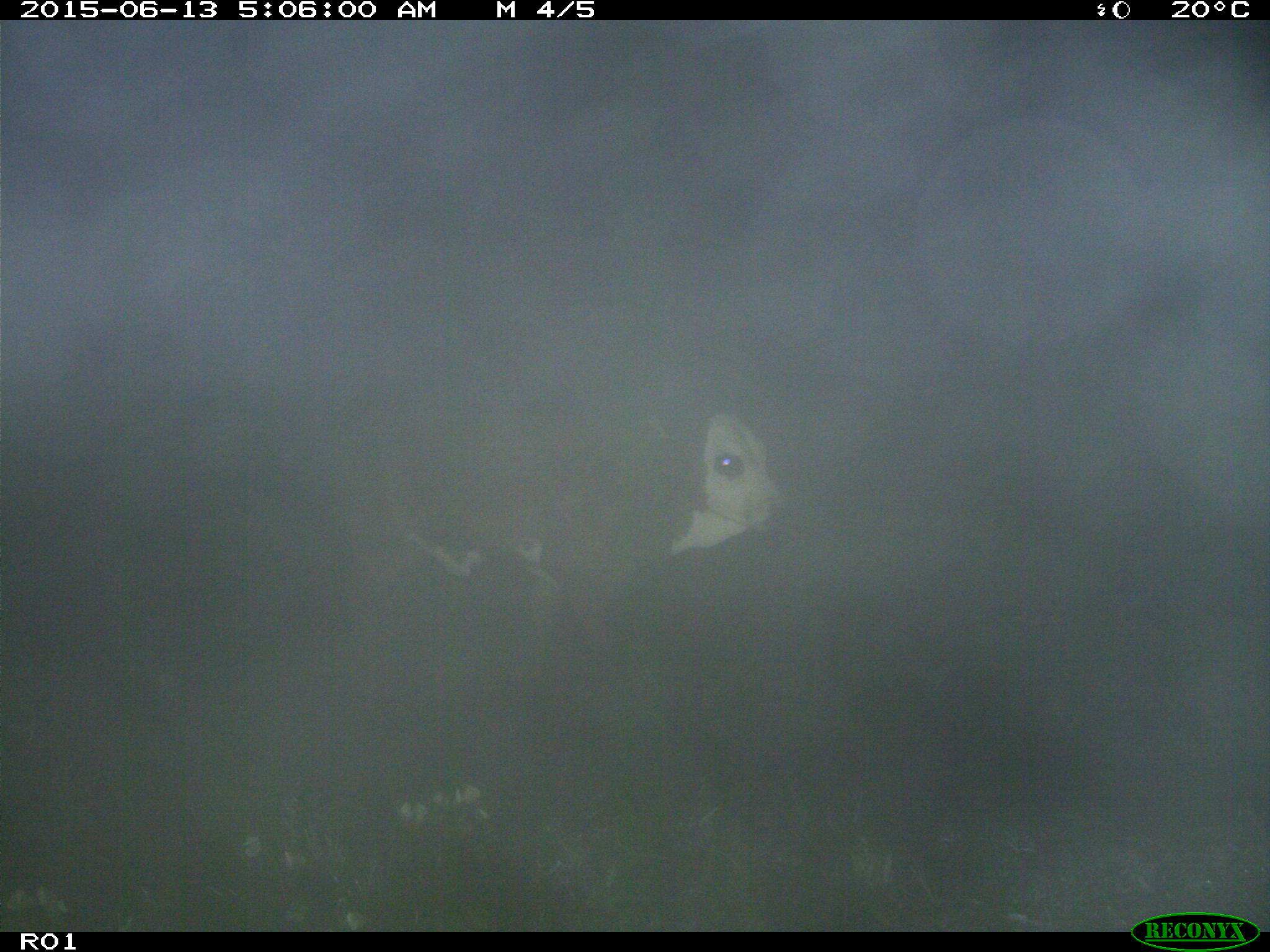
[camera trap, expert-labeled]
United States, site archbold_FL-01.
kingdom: Animalia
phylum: Chordata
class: Mammalia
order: Artiodactyla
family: Bovidae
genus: Bos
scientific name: Bos taurus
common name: domestic cow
Bos taurus (domestic cow).